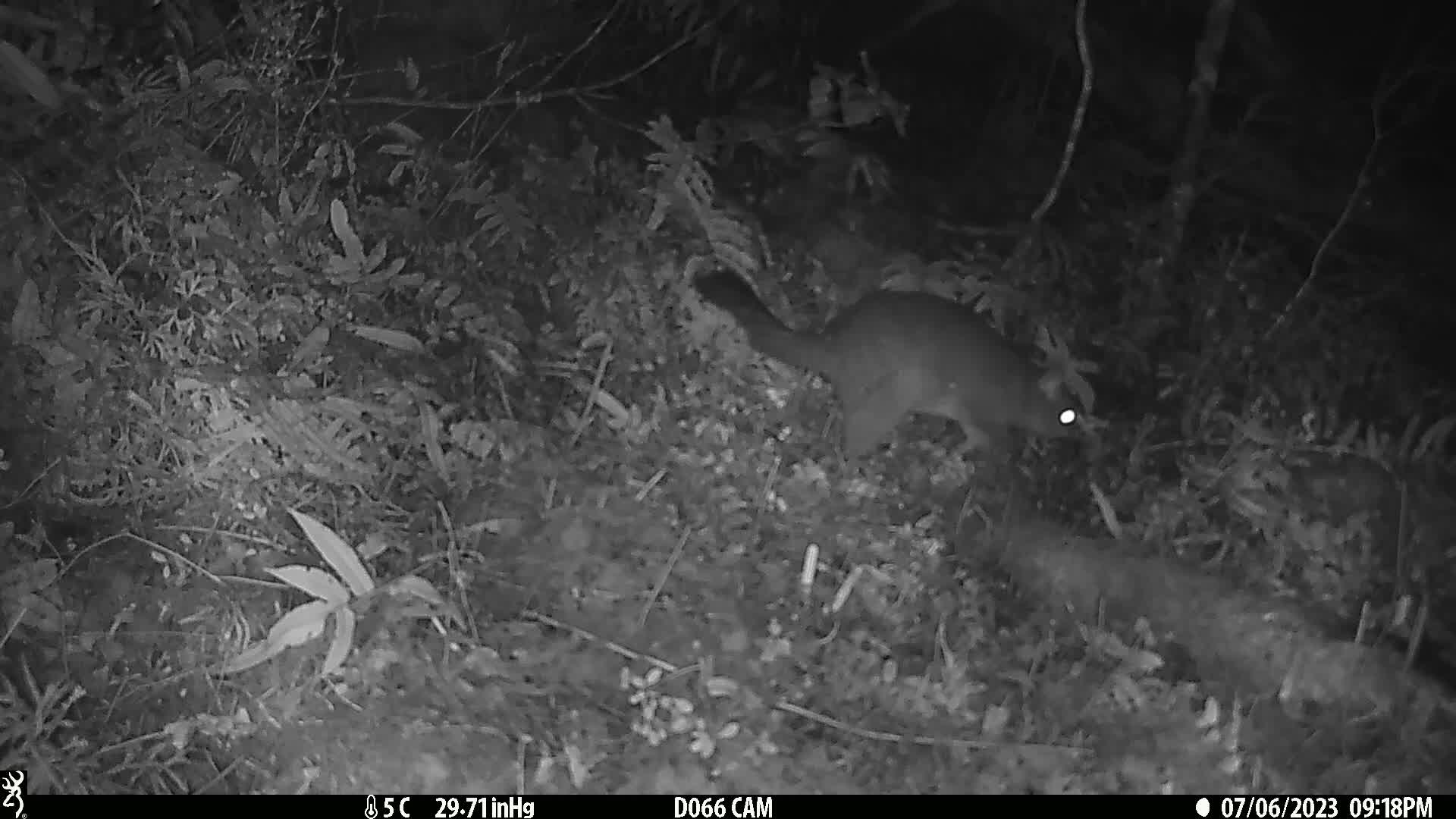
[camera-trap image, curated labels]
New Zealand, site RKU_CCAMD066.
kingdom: Animalia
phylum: Chordata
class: Mammalia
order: Diprotodontia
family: Phalangeridae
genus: Trichosurus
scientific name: Trichosurus vulpecula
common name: common brushtail possum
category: possum